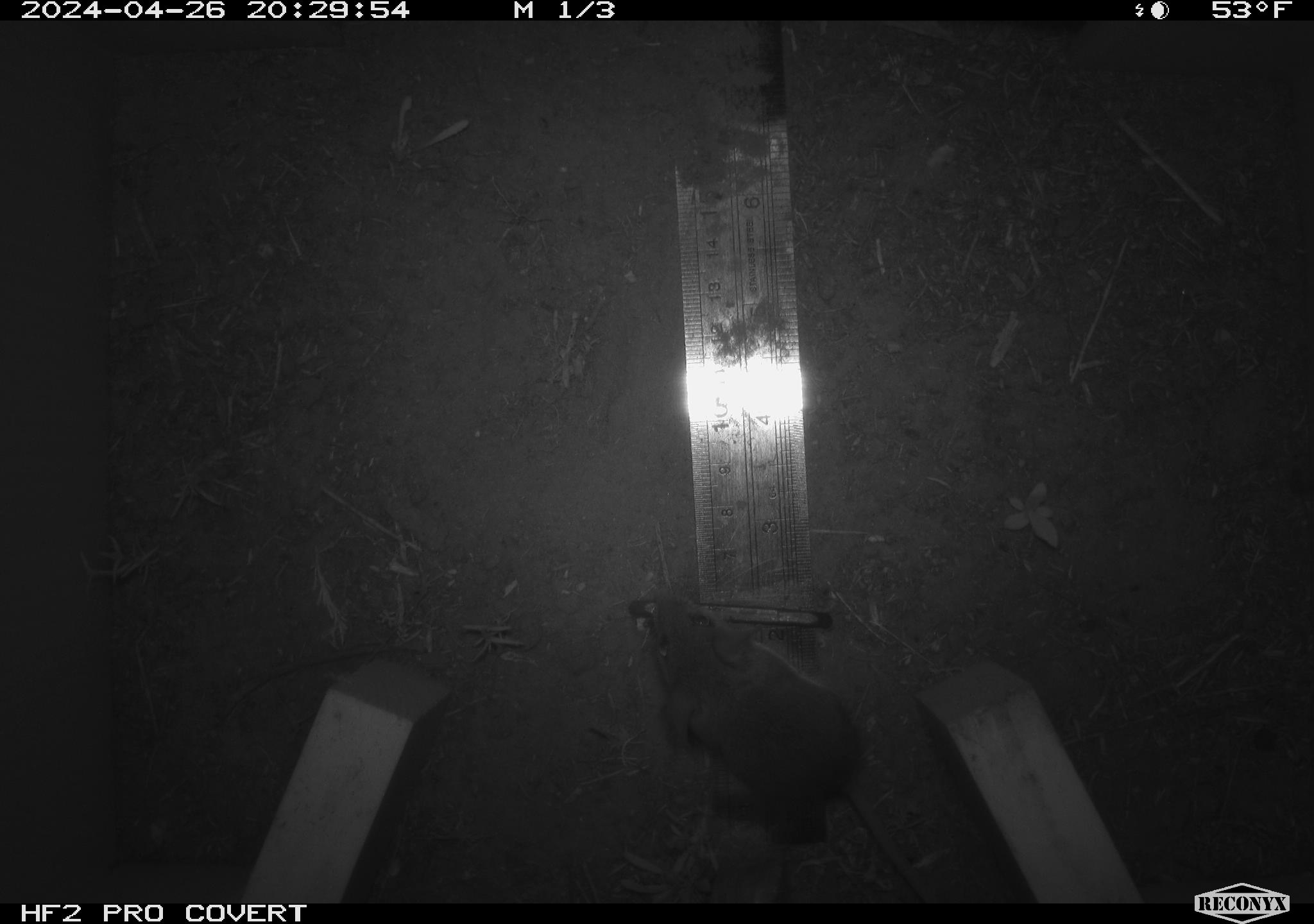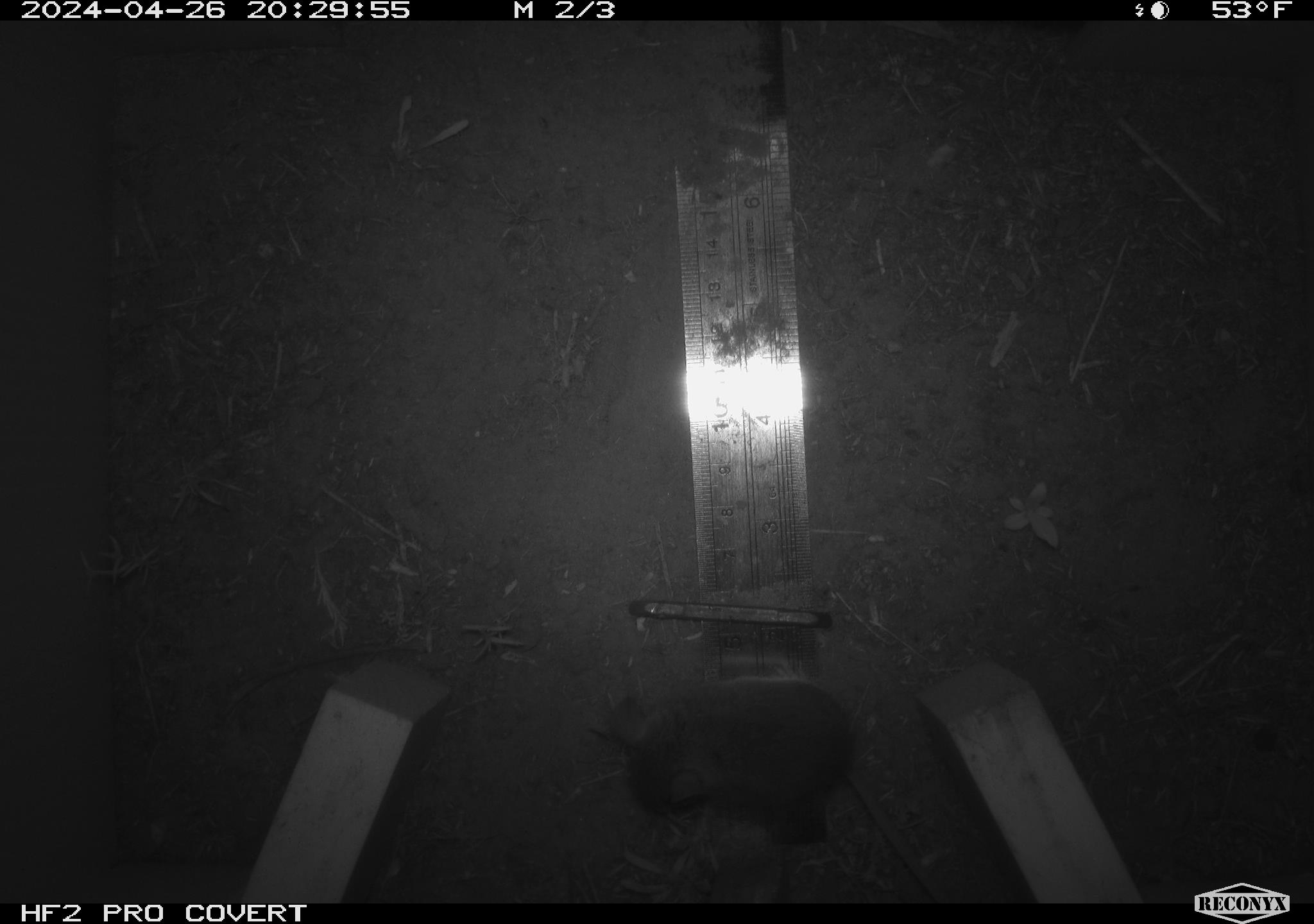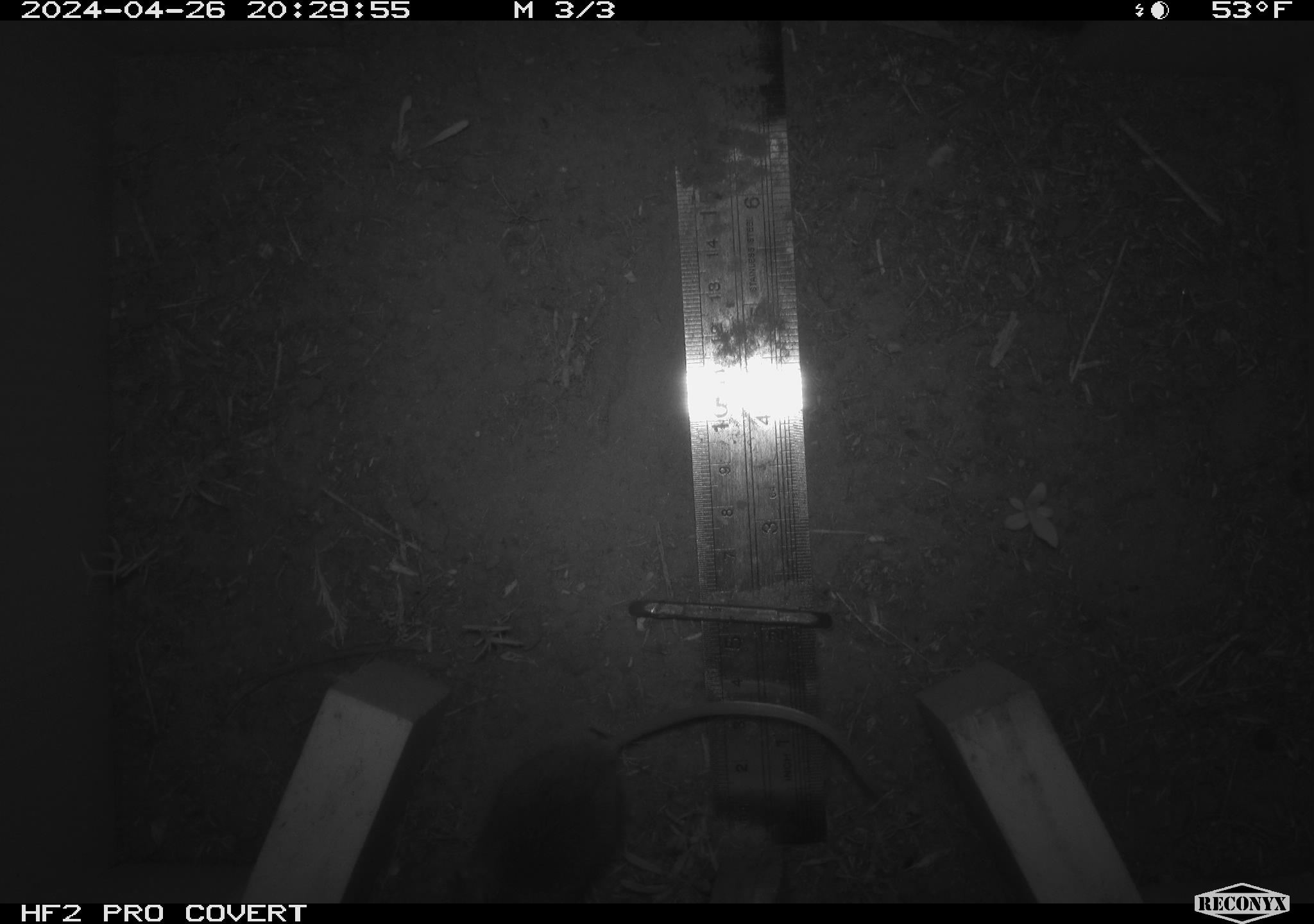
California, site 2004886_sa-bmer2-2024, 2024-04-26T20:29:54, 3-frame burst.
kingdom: Animalia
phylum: Chordata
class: Mammalia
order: Rodentia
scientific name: Rodentia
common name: mouse species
Mouse species (Rodentia).